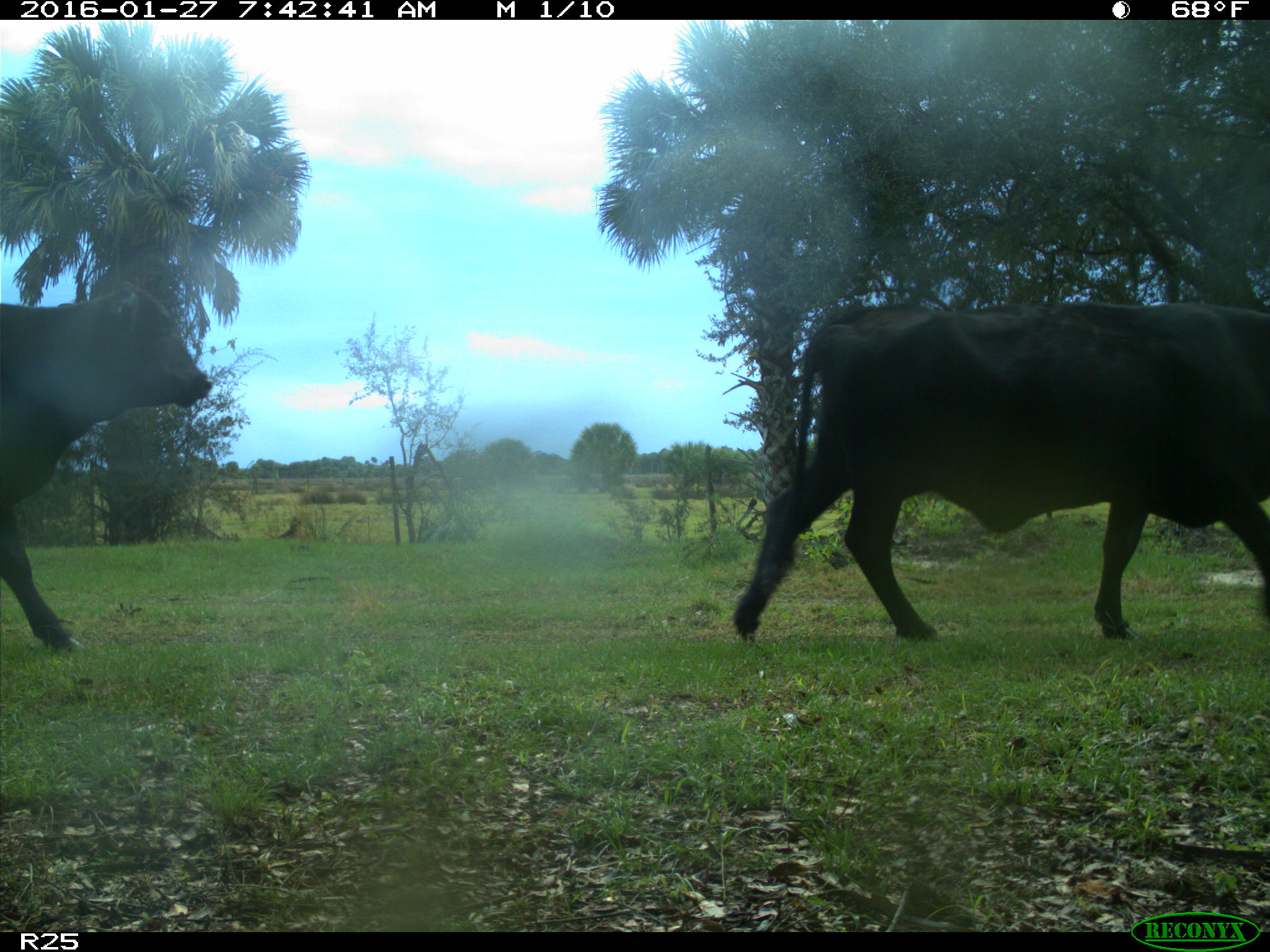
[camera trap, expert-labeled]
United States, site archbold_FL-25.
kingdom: Animalia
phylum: Chordata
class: Mammalia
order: Artiodactyla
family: Bovidae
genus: Bos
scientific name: Bos taurus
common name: domestic cow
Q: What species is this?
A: Bos taurus (domestic cow).